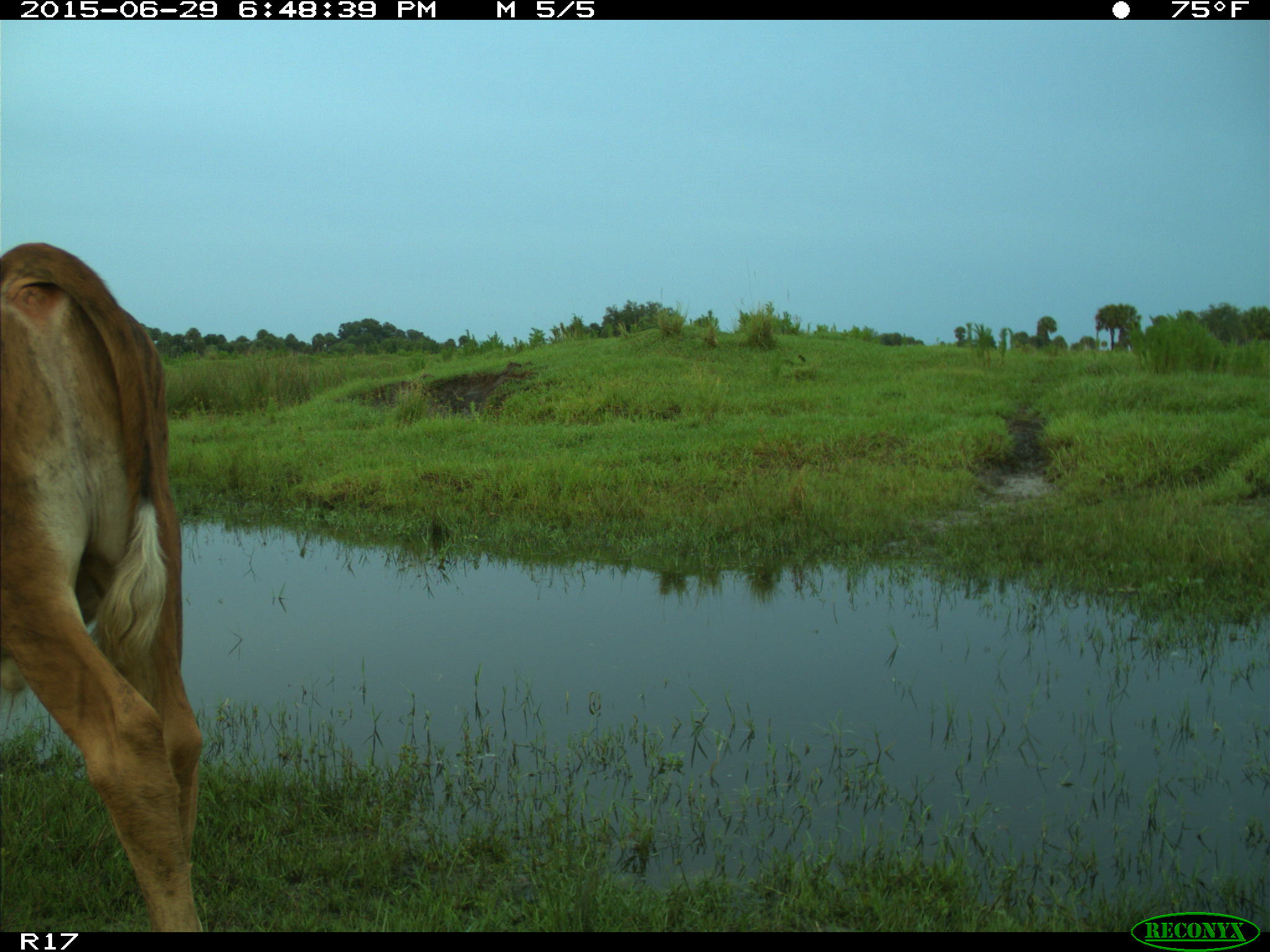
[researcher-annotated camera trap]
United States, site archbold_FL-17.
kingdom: Animalia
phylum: Chordata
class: Mammalia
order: Artiodactyla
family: Bovidae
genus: Bos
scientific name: Bos taurus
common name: domestic cow